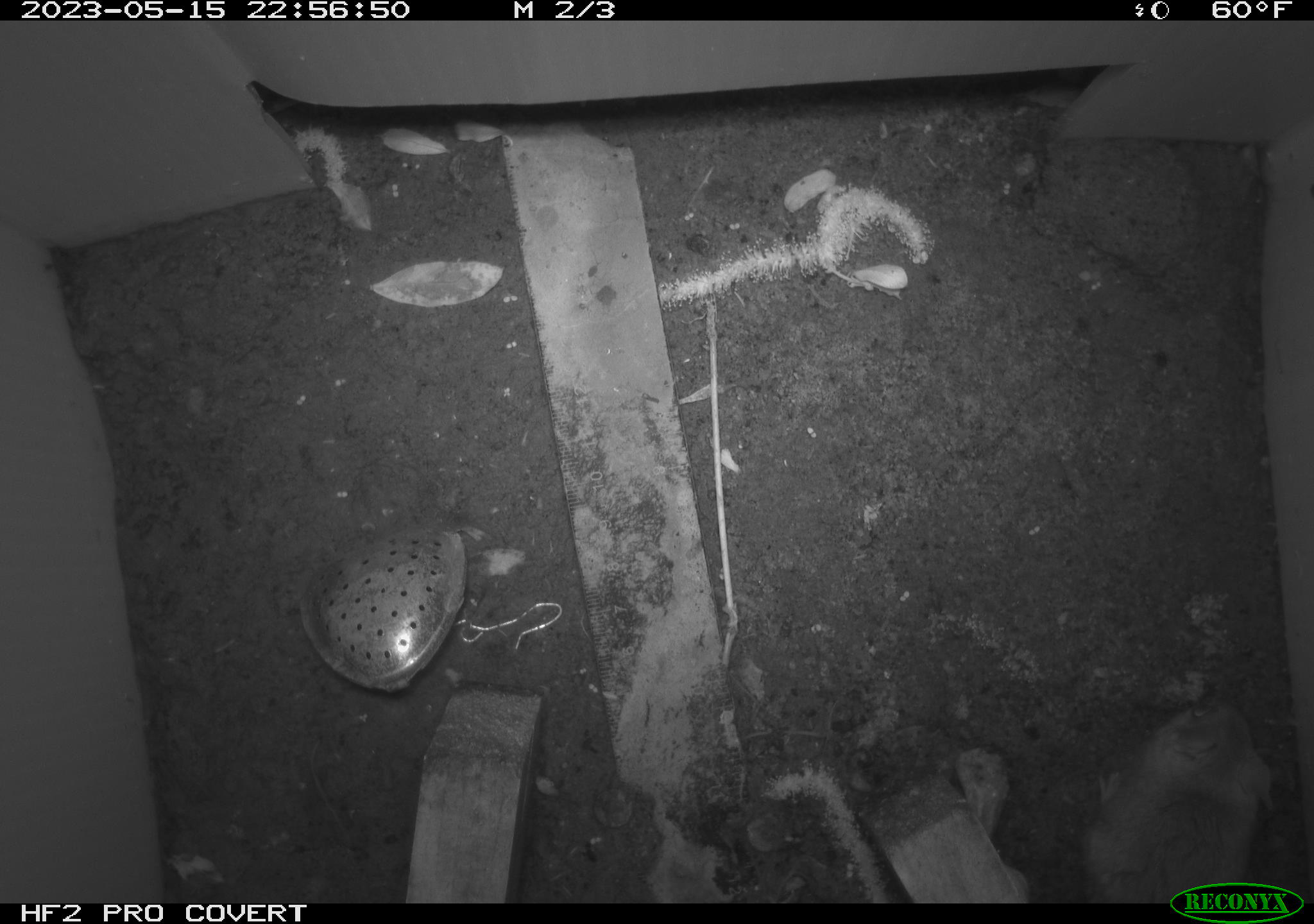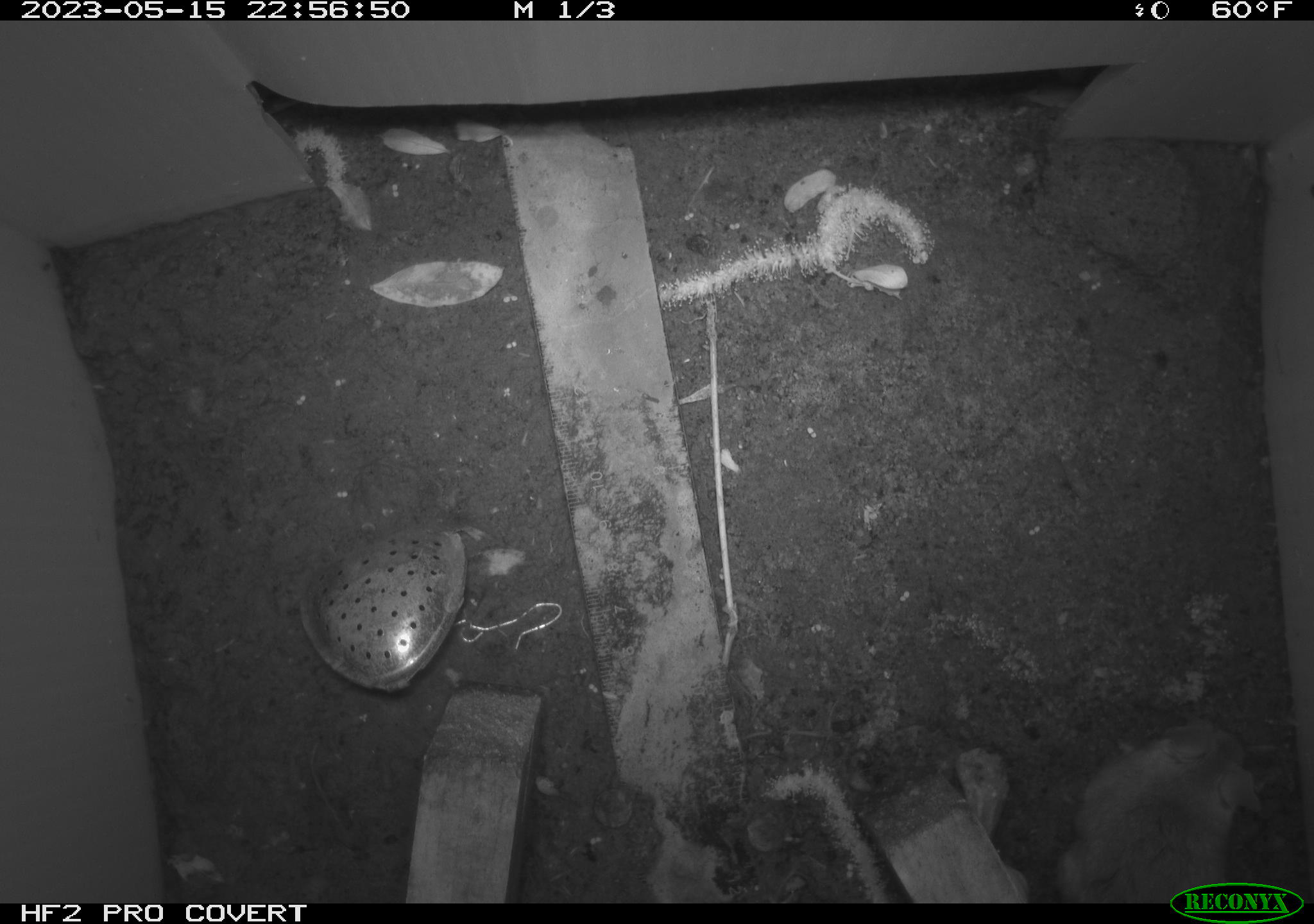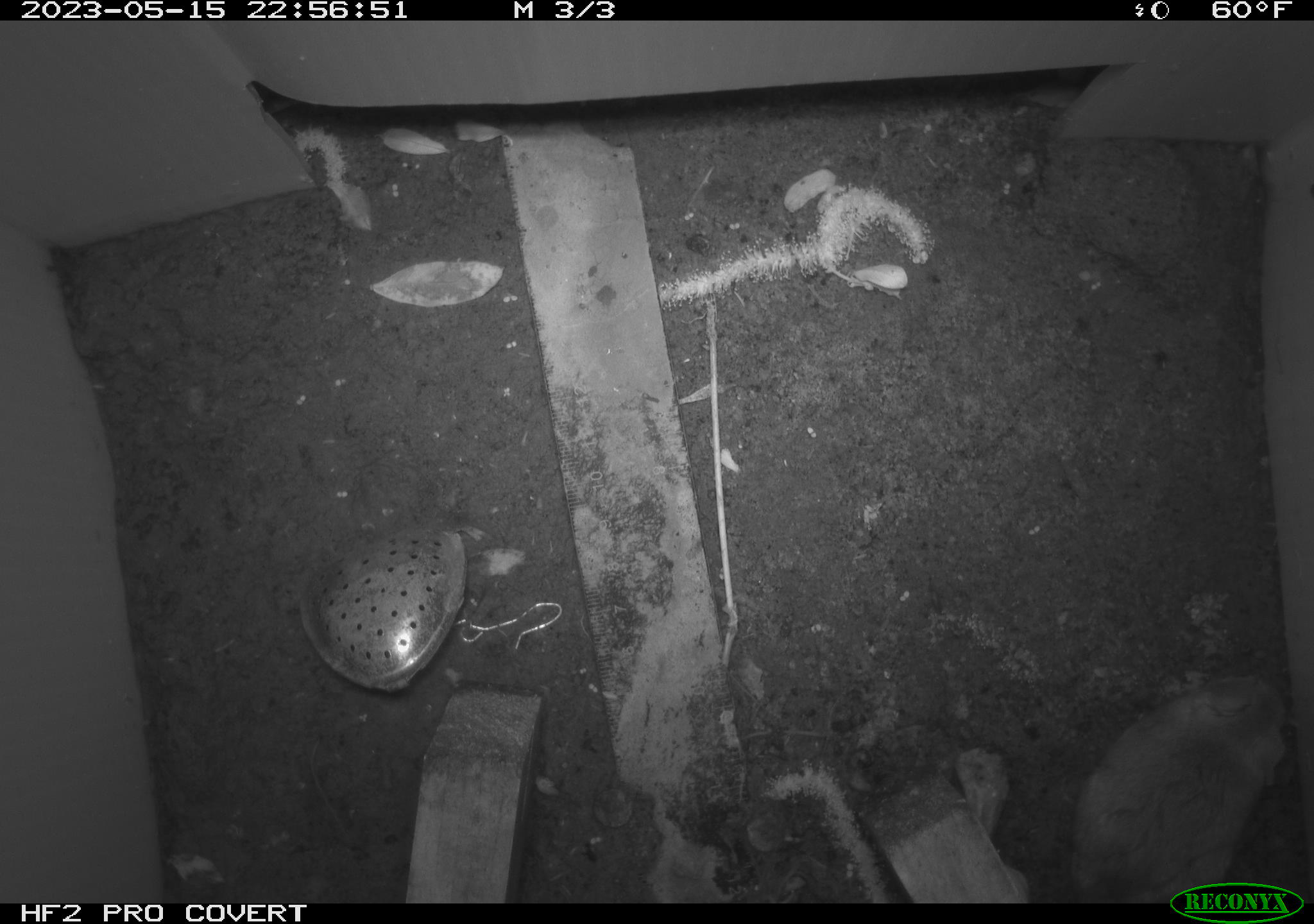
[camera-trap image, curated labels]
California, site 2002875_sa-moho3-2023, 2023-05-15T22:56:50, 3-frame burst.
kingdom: Animalia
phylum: Chordata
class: Mammalia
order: Rodentia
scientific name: Rodentia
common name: mouse species